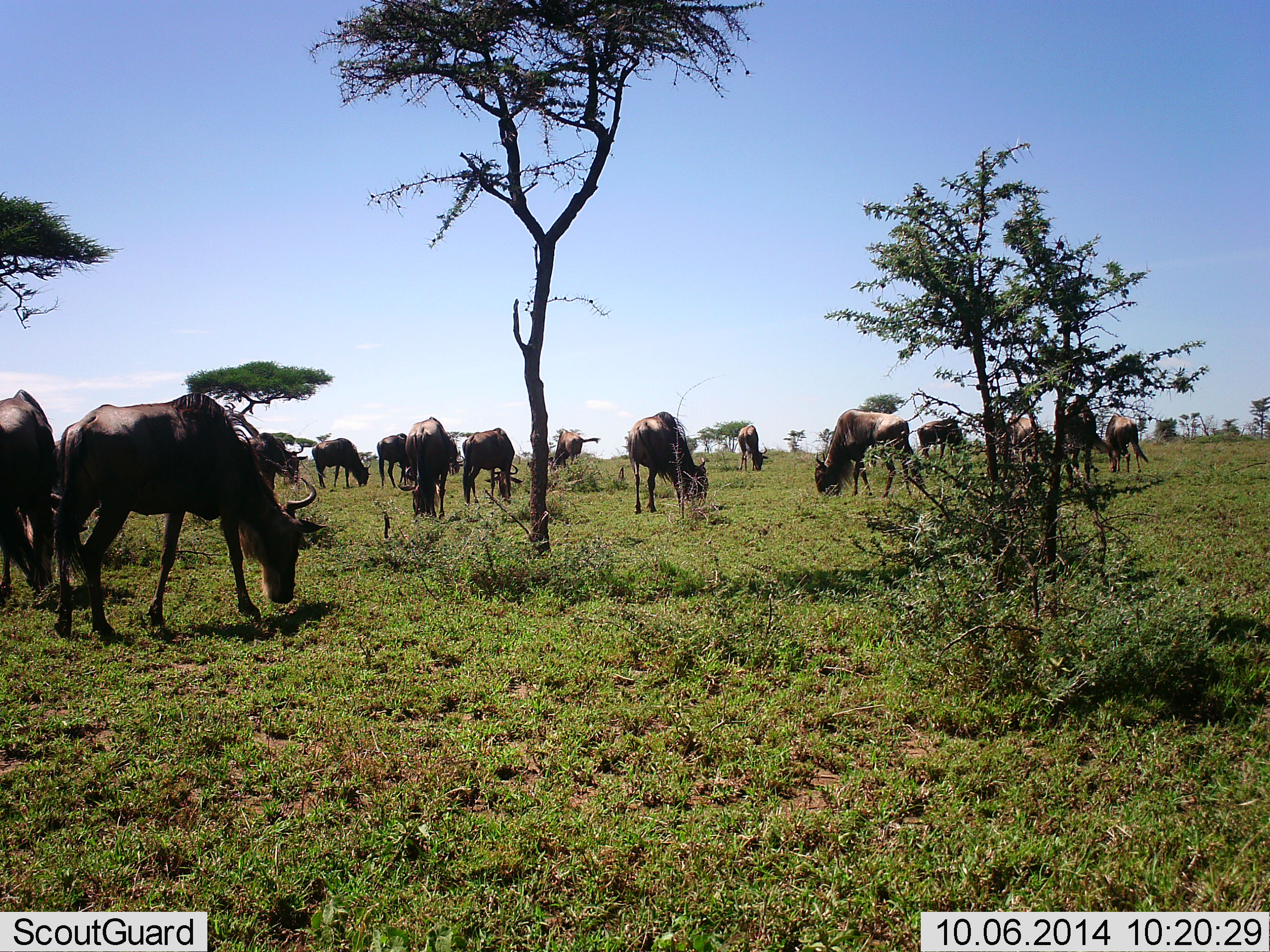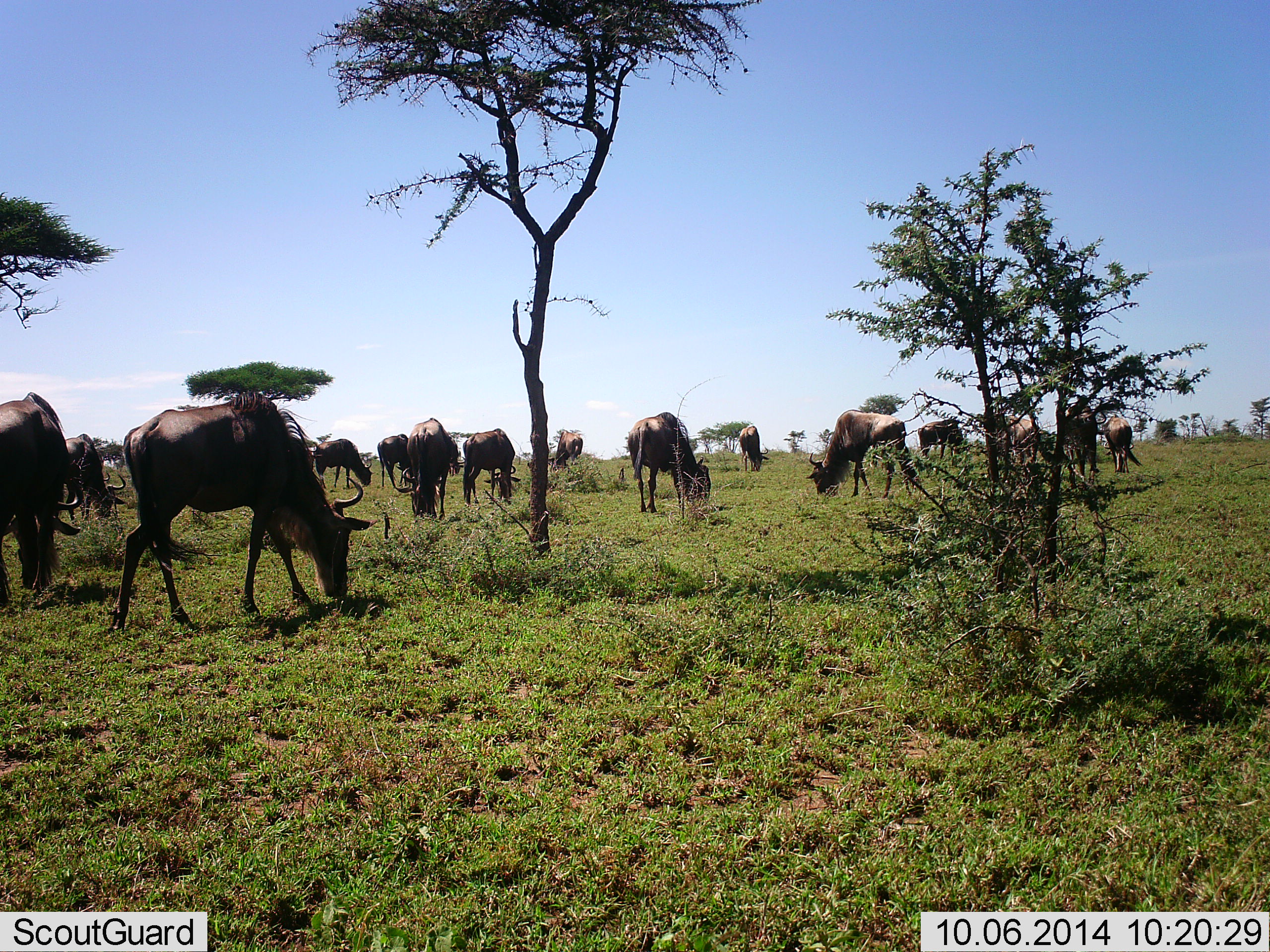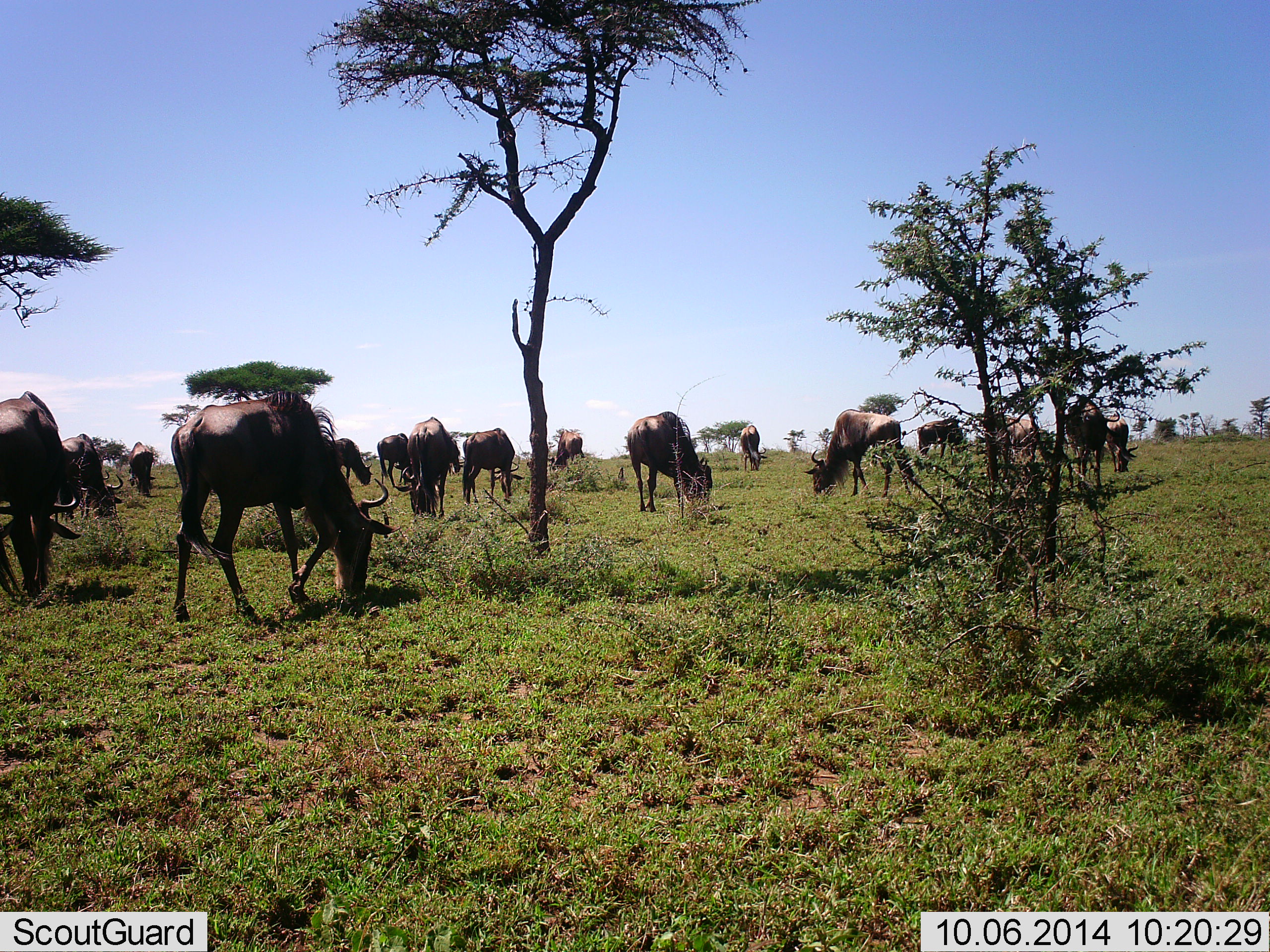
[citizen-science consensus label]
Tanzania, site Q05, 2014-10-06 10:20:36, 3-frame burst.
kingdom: Animalia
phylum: Chordata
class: Mammalia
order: Artiodactyla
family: Bovidae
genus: Connochaetes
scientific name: Connochaetes taurinus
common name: blue wildebeest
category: wildebeest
Wildebeest (blue wildebeest) (Connochaetes taurinus), count 11-50. Behavior (volunteer vote fractions): standing 30%, resting 0%, moving 30%, interacting 0%. Young present (vote fraction): 0%. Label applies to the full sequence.